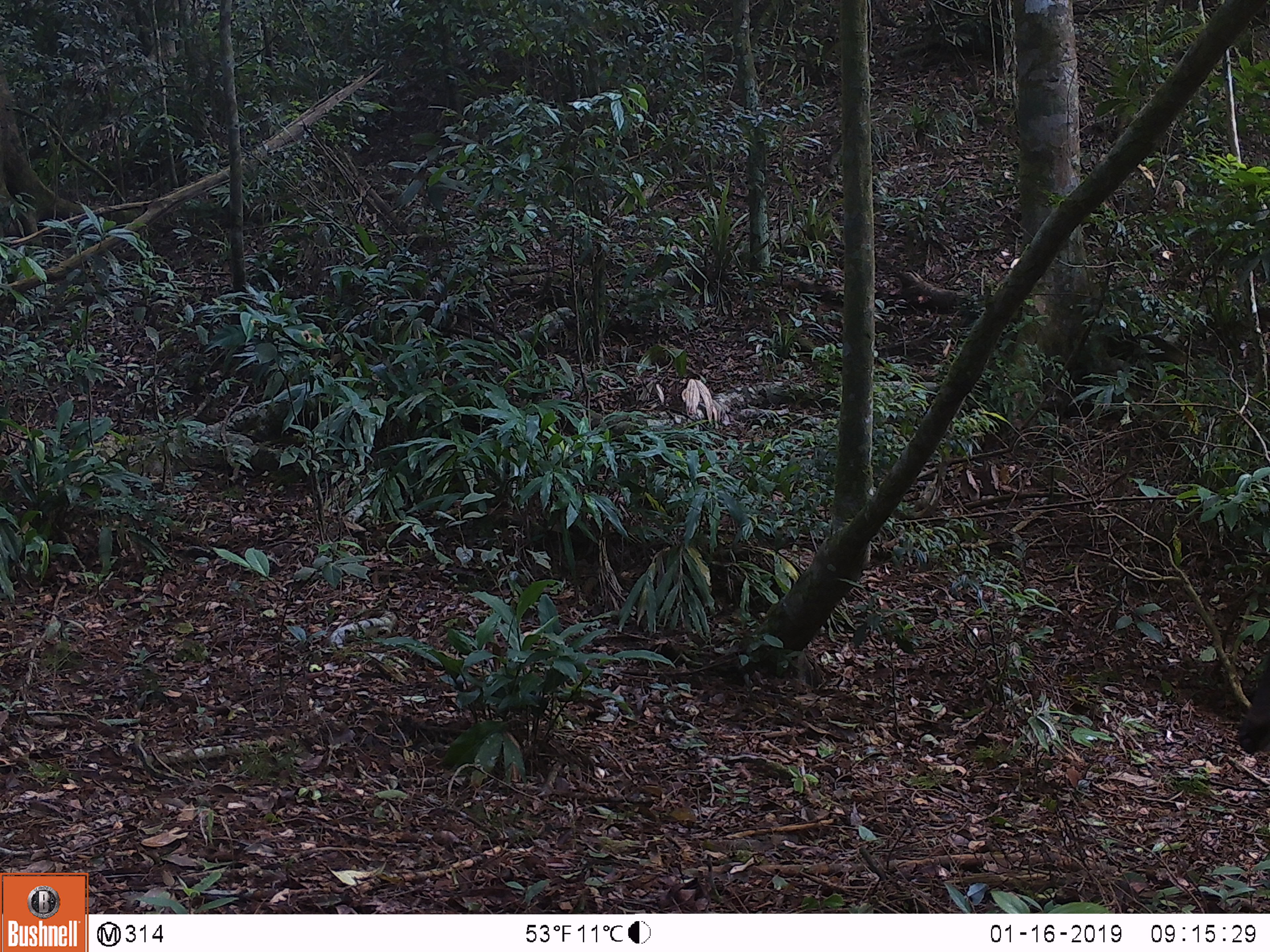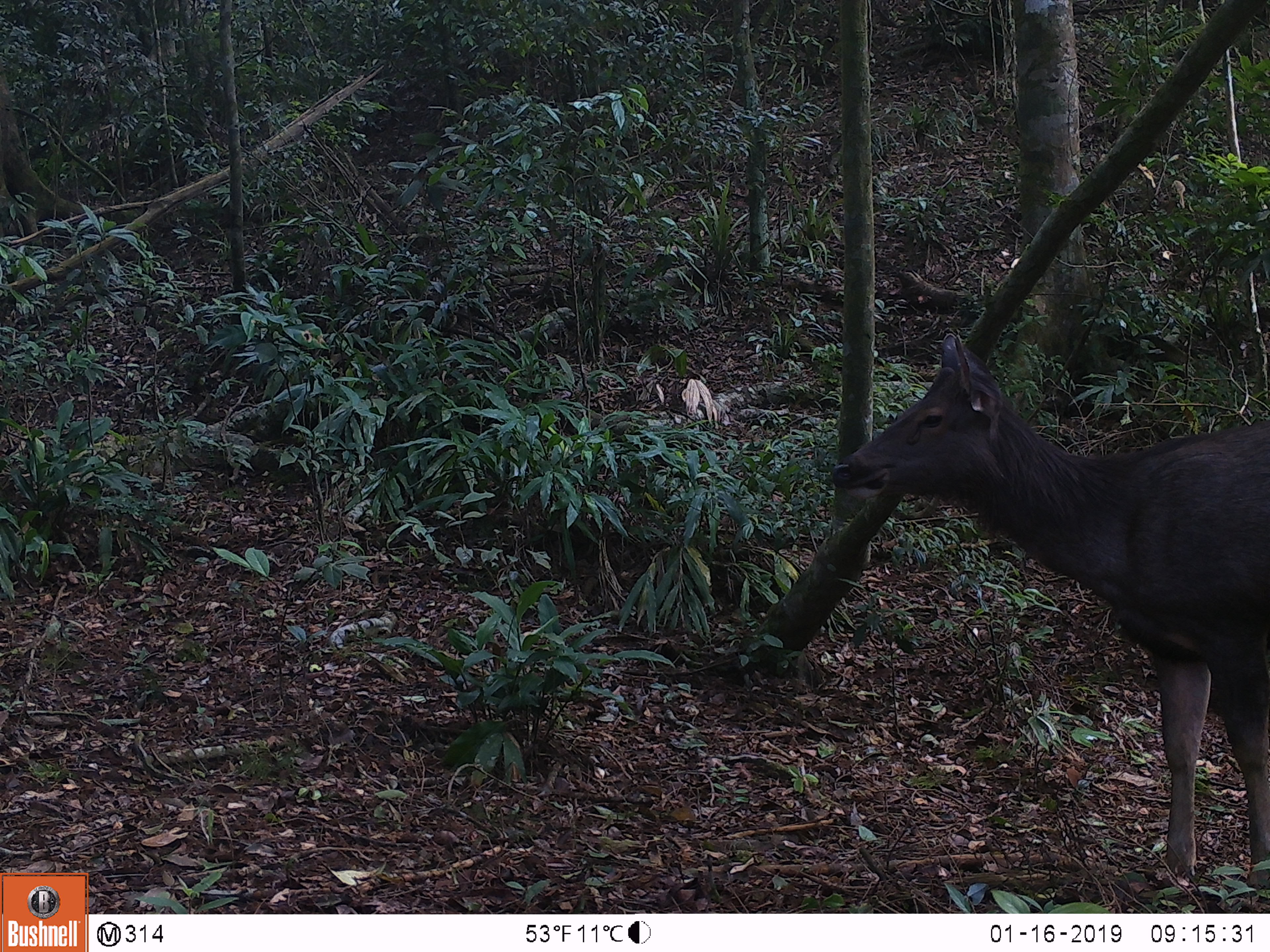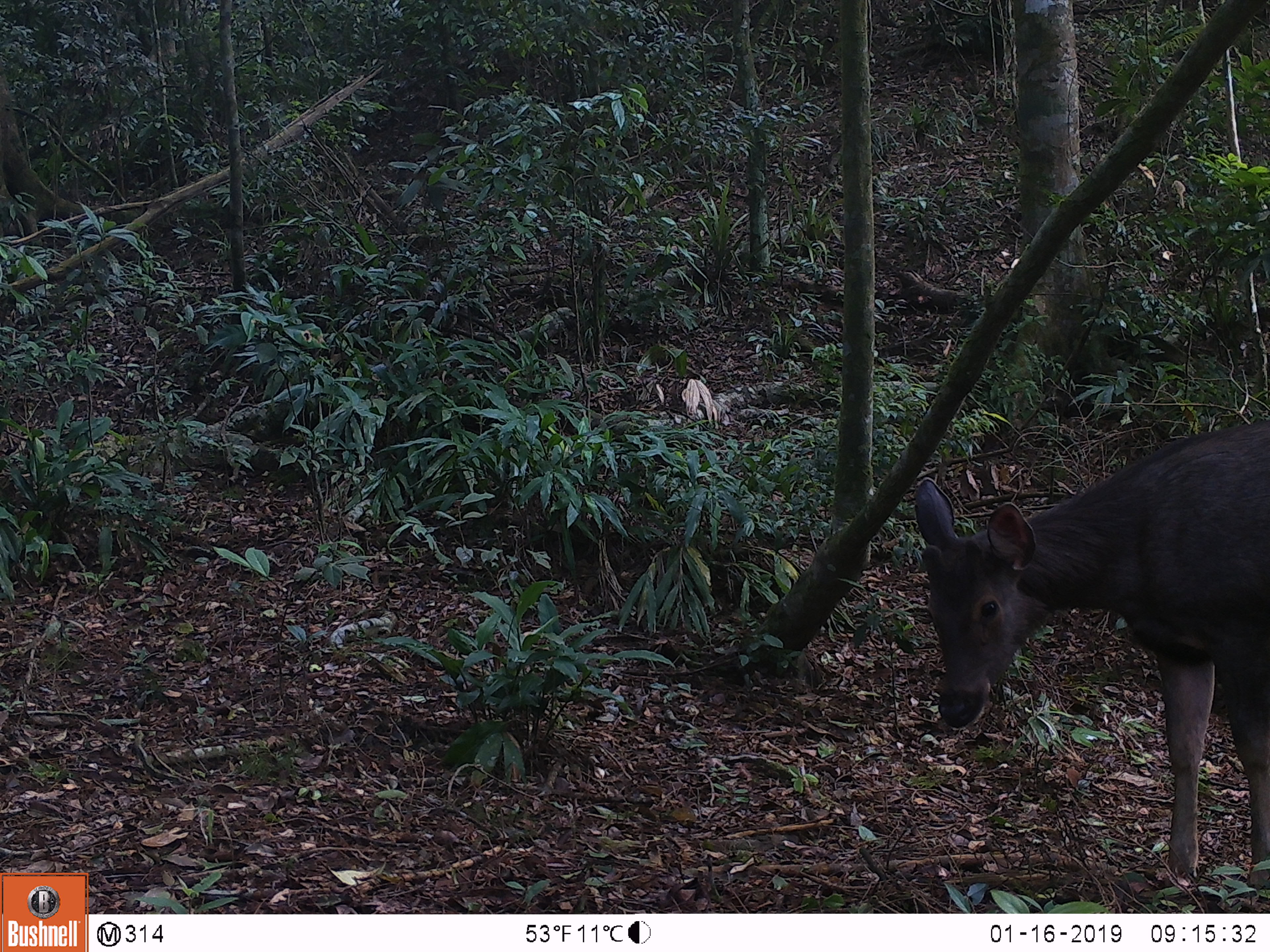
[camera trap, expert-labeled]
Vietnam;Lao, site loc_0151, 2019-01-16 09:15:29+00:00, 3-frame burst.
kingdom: Animalia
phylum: Chordata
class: Mammalia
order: Artiodactyla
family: Cervidae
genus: Rusa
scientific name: Rusa unicolor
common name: sambar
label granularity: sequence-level